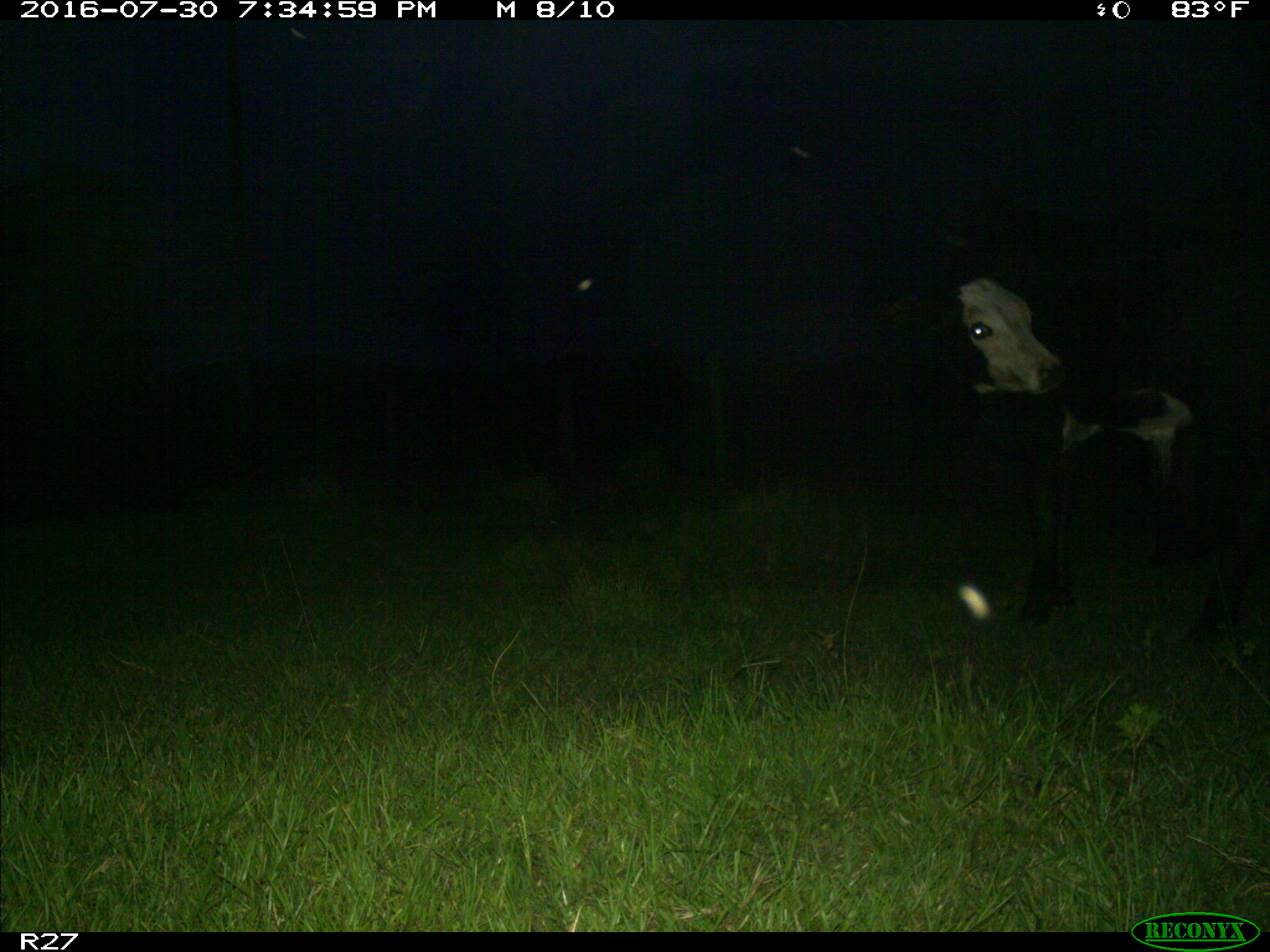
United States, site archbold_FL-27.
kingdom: Animalia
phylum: Chordata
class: Mammalia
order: Artiodactyla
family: Bovidae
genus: Bos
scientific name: Bos taurus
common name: domestic cow